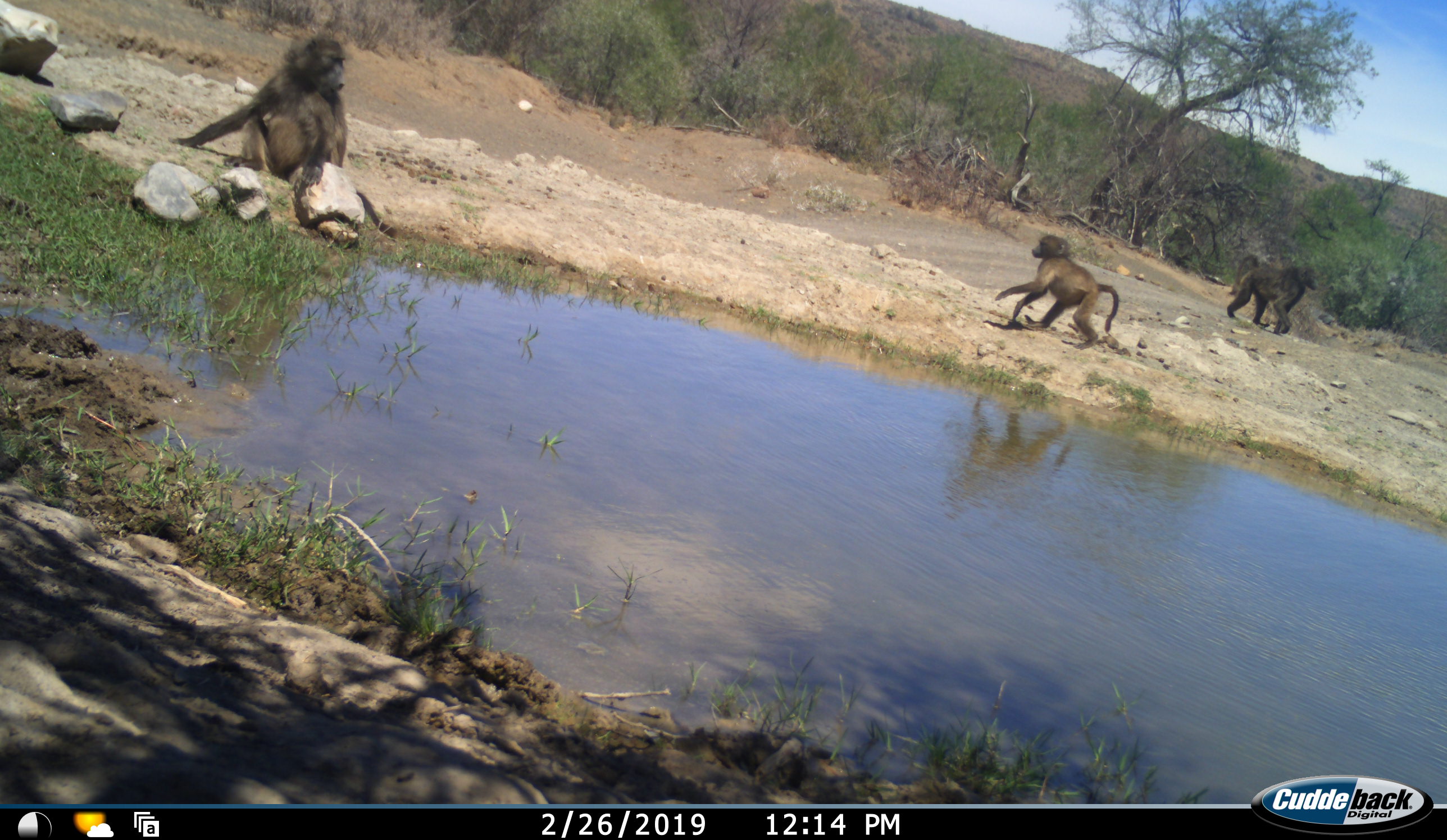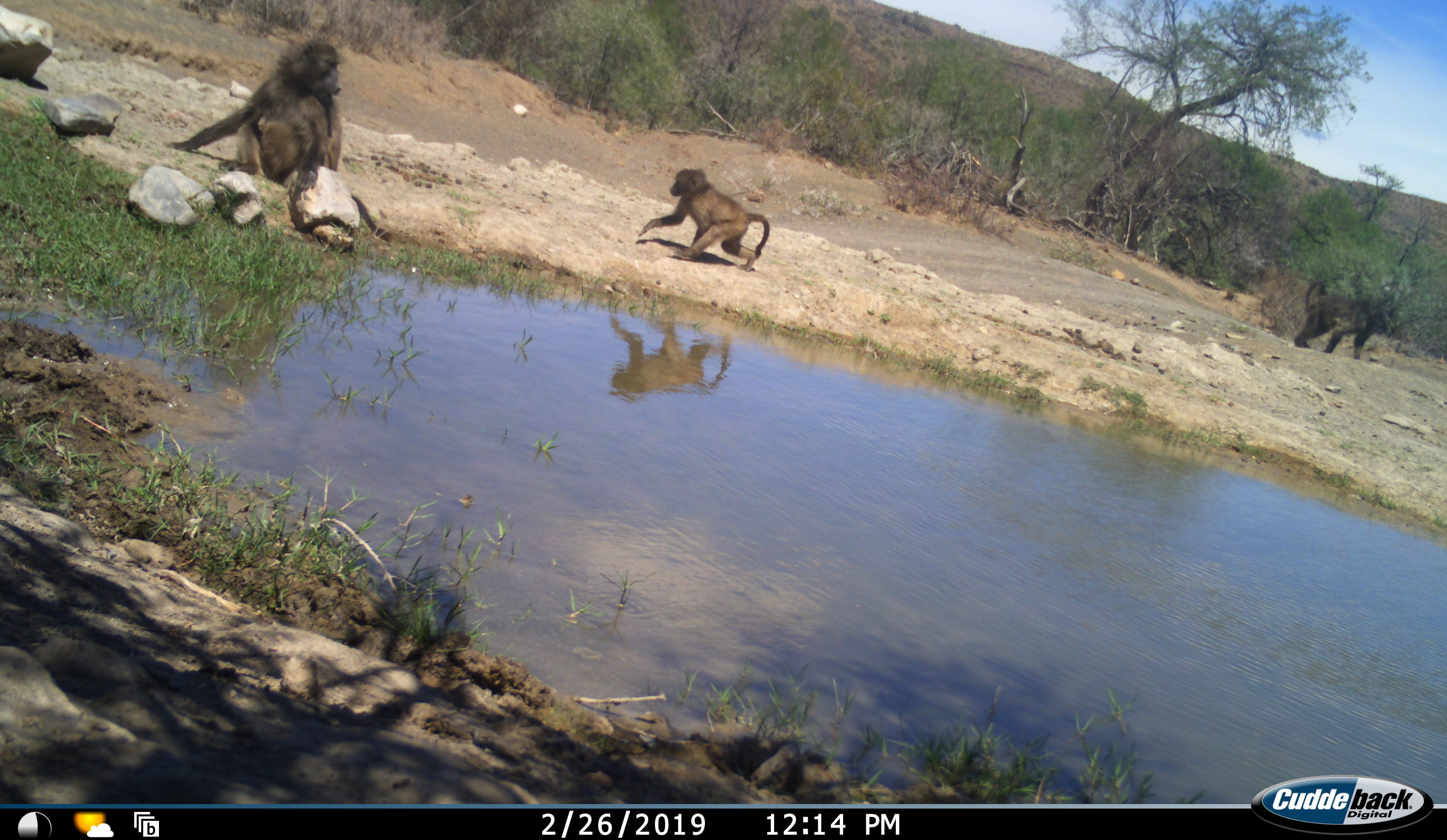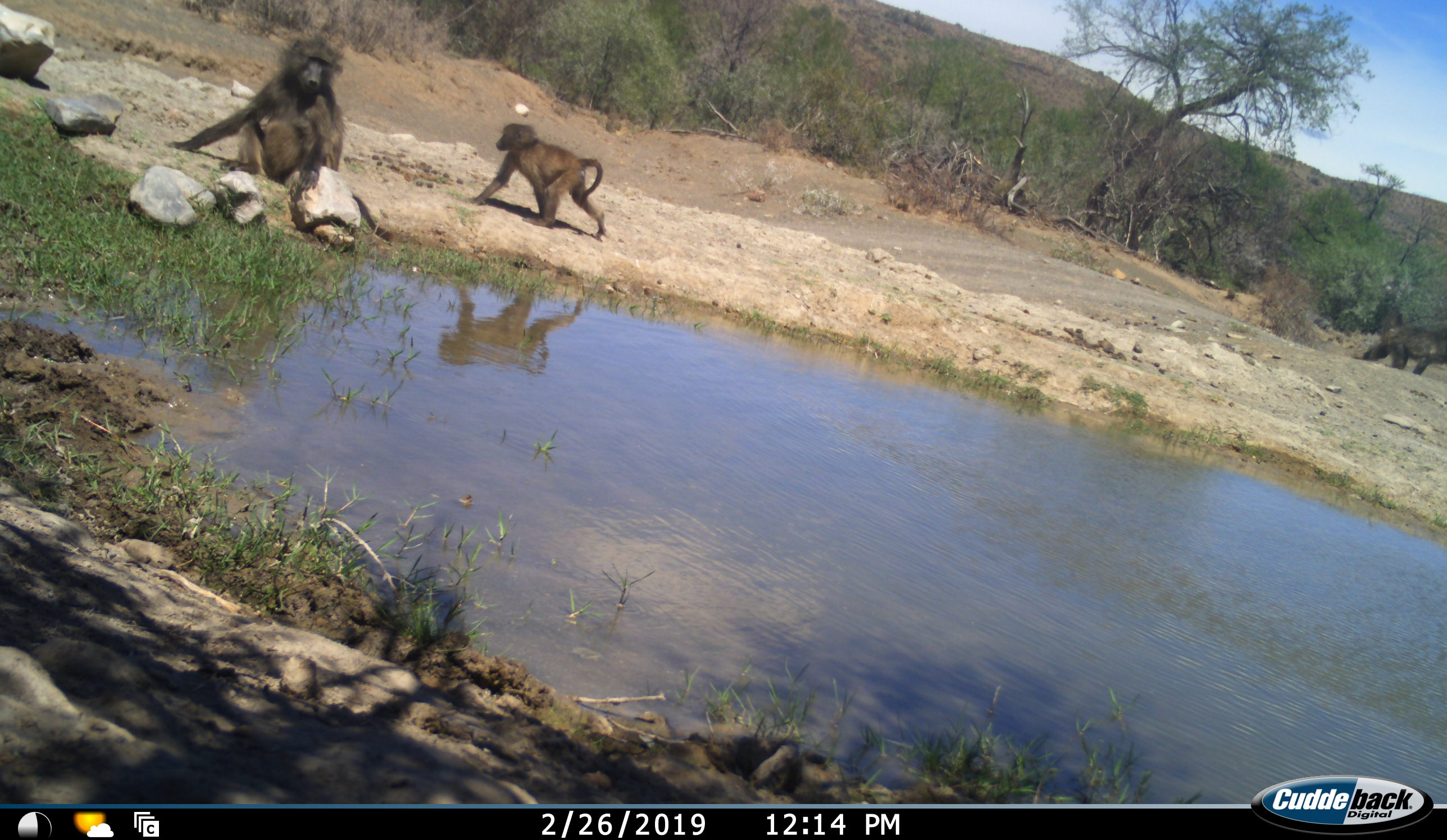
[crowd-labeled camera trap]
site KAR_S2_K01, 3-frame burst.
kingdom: Animalia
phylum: Chordata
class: Mammalia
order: Primates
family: Cercopithecidae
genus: Papio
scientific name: Papio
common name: baboon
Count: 3.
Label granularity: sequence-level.